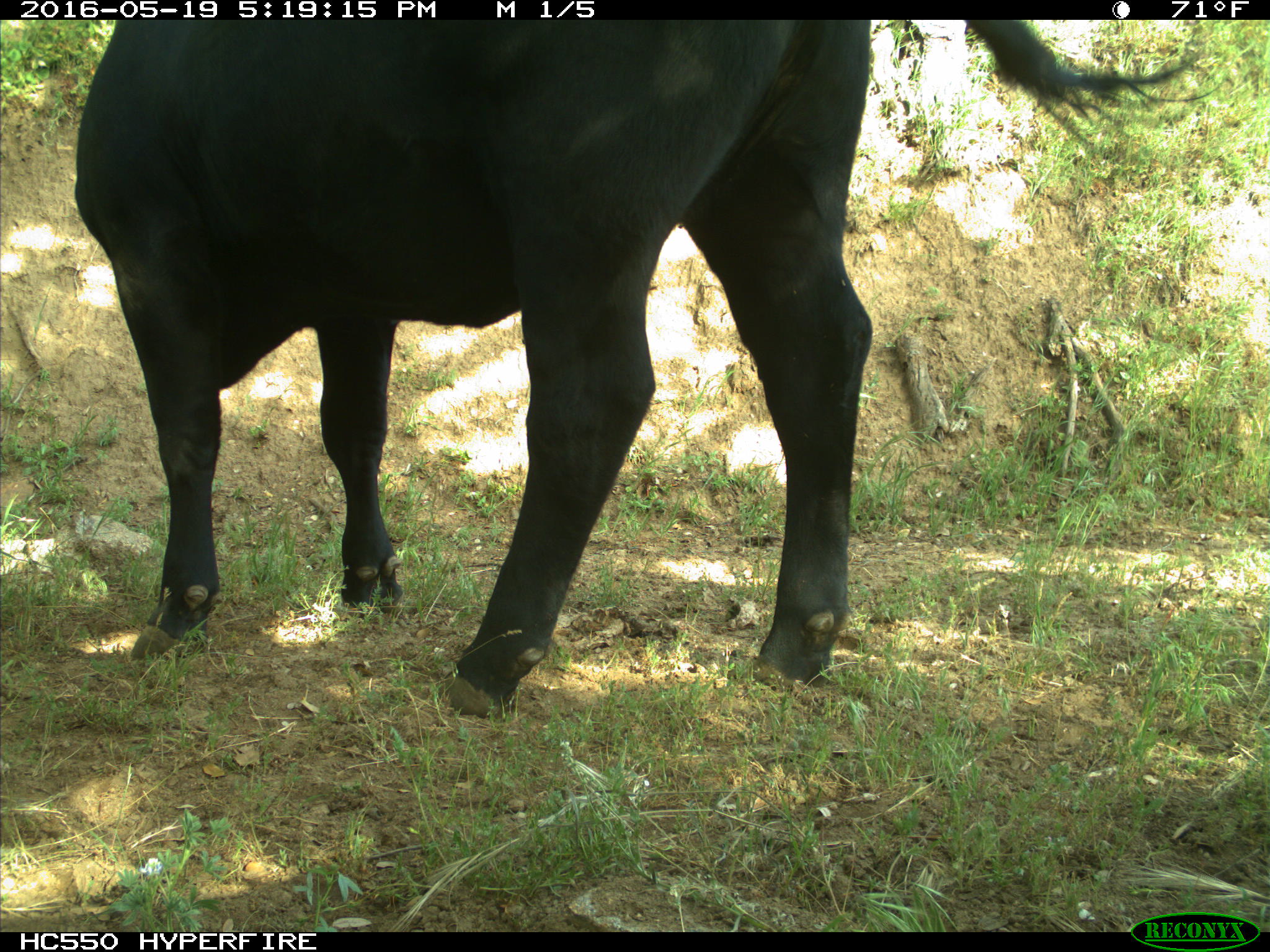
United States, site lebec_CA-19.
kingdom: Animalia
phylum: Chordata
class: Mammalia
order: Artiodactyla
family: Bovidae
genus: Bos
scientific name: Bos taurus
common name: domestic cow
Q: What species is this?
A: Bos taurus (domestic cow).